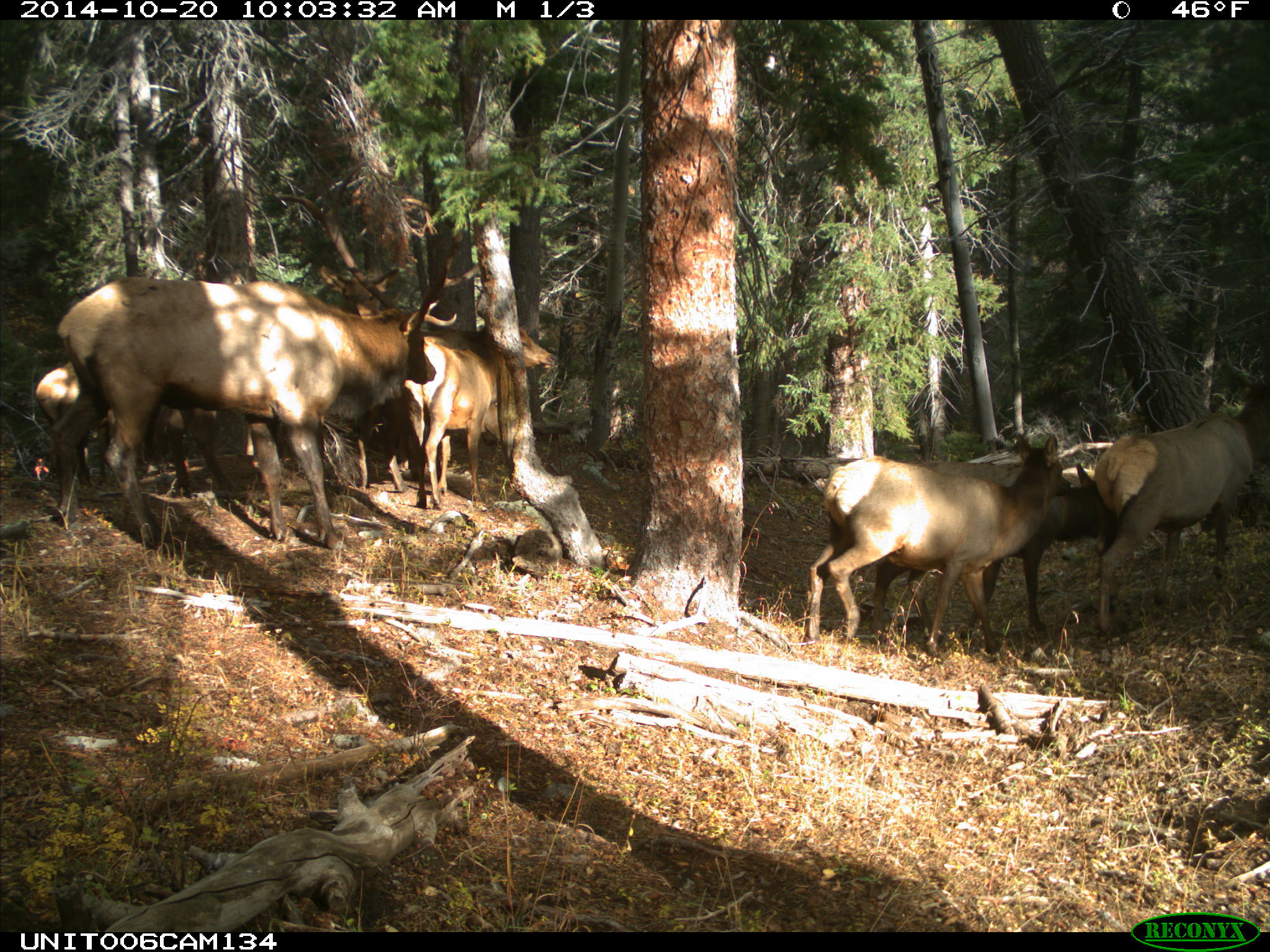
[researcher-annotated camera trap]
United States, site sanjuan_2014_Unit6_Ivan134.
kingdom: Animalia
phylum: Chordata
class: Mammalia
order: Artiodactyla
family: Cervidae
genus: Cervus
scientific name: Cervus elaphus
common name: red deer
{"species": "Cervus elaphus (red deer)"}